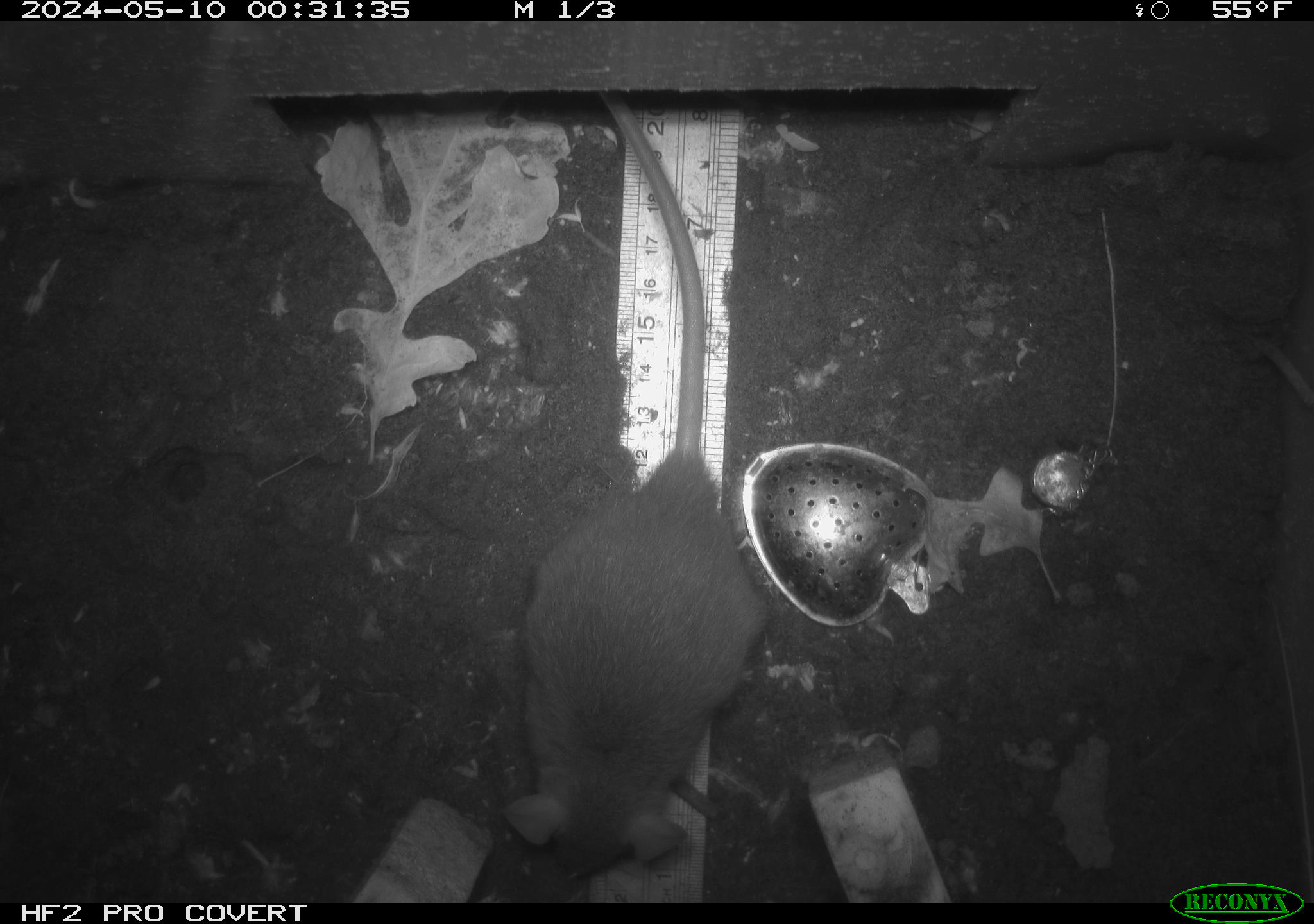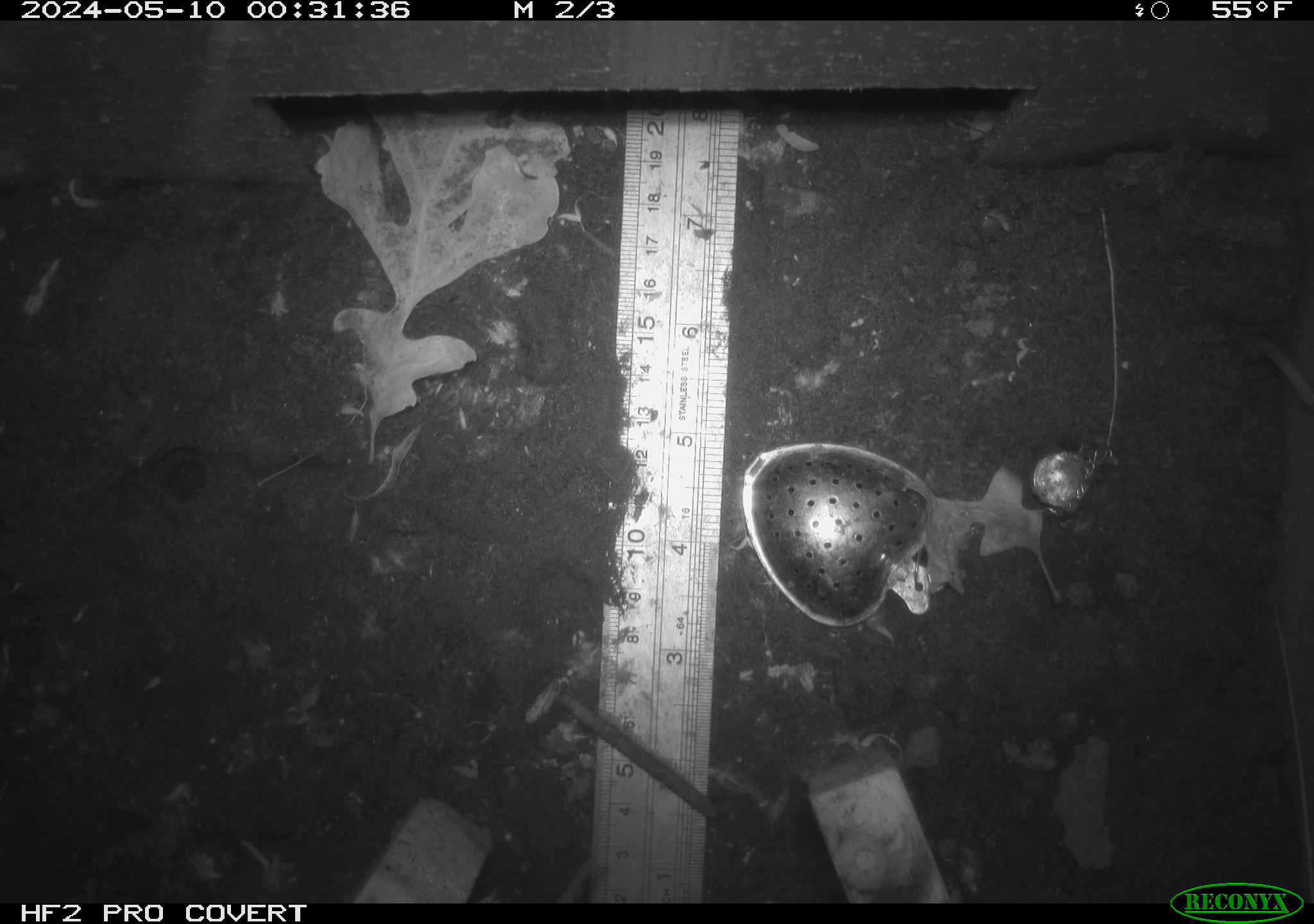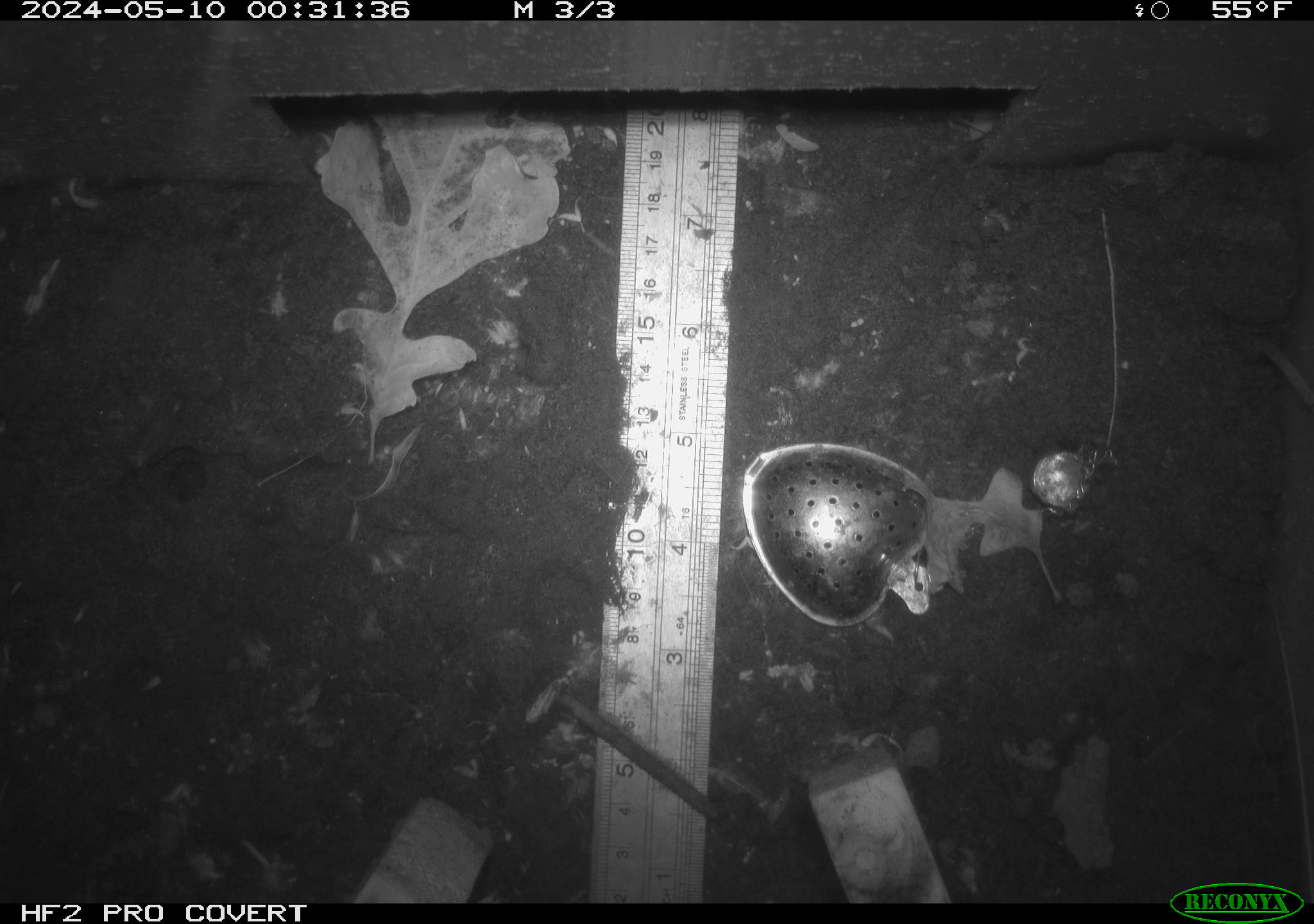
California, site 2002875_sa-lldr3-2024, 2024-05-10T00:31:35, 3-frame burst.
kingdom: Animalia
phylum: Chordata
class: Mammalia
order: Rodentia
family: Muridae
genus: Rattus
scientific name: Rattus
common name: rat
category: rattus species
Rattus species (rat) (Rattus).